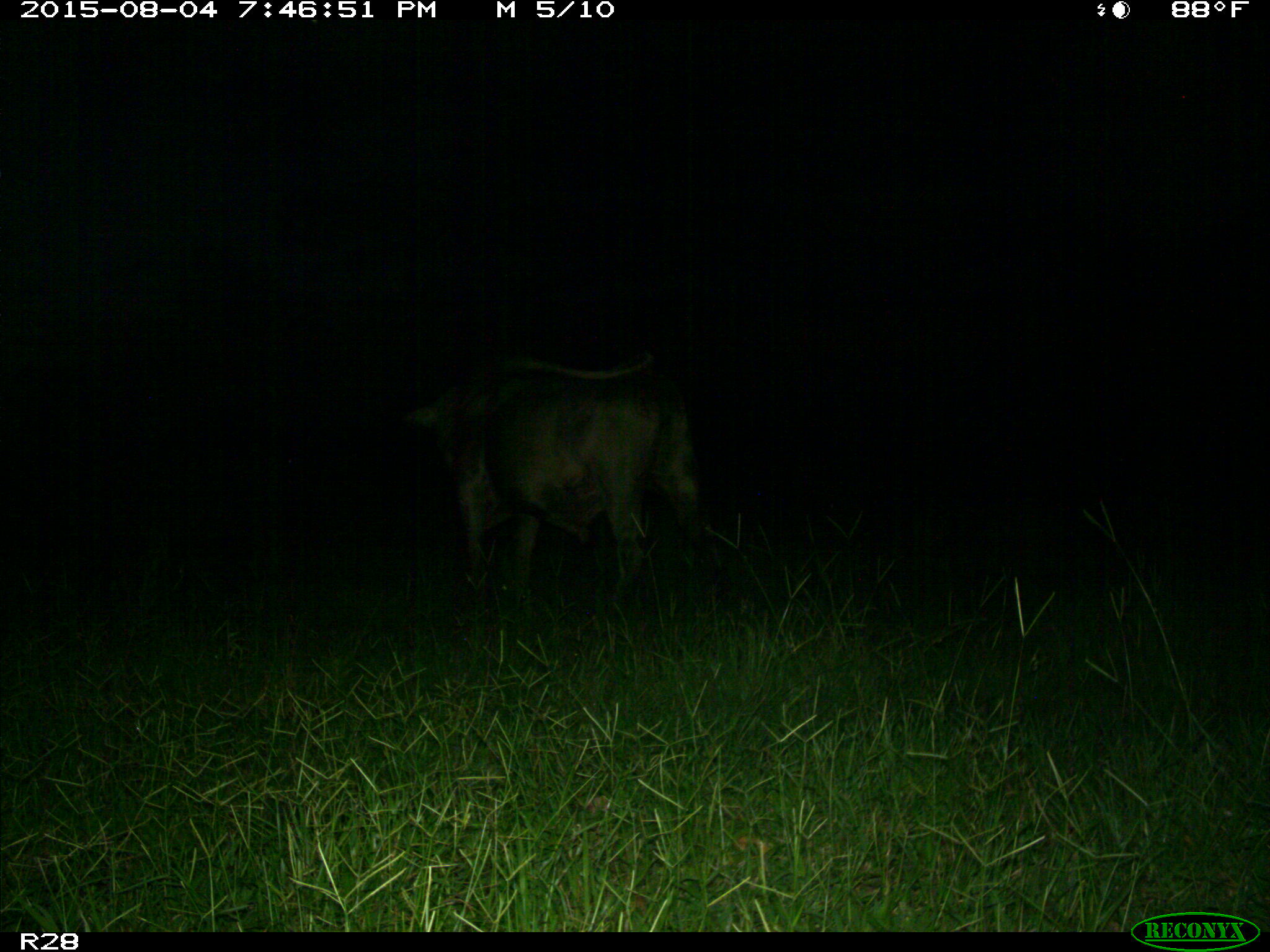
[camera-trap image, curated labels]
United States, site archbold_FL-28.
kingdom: Animalia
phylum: Chordata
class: Mammalia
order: Artiodactyla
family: Bovidae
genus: Bos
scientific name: Bos taurus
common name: domestic cow